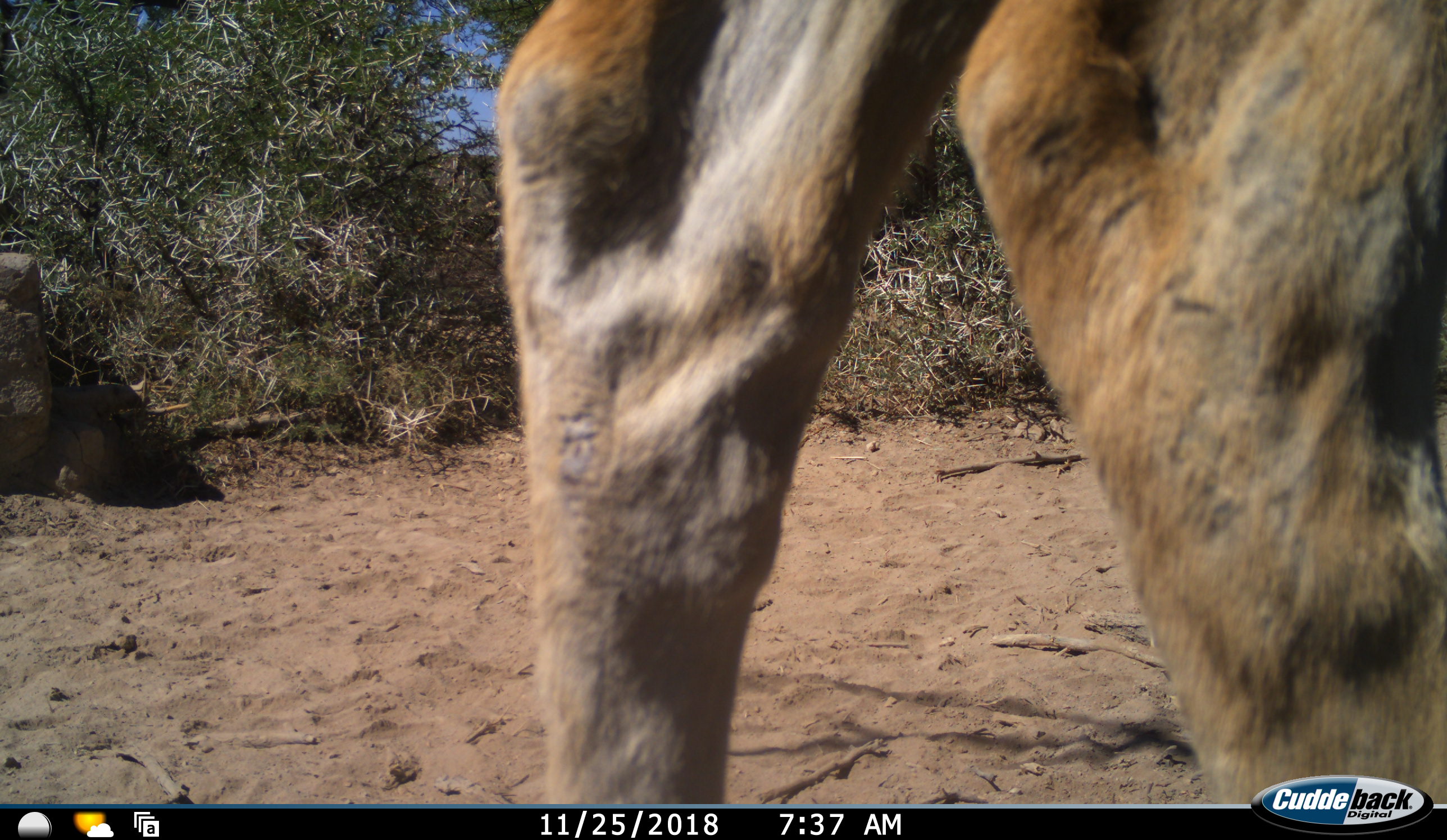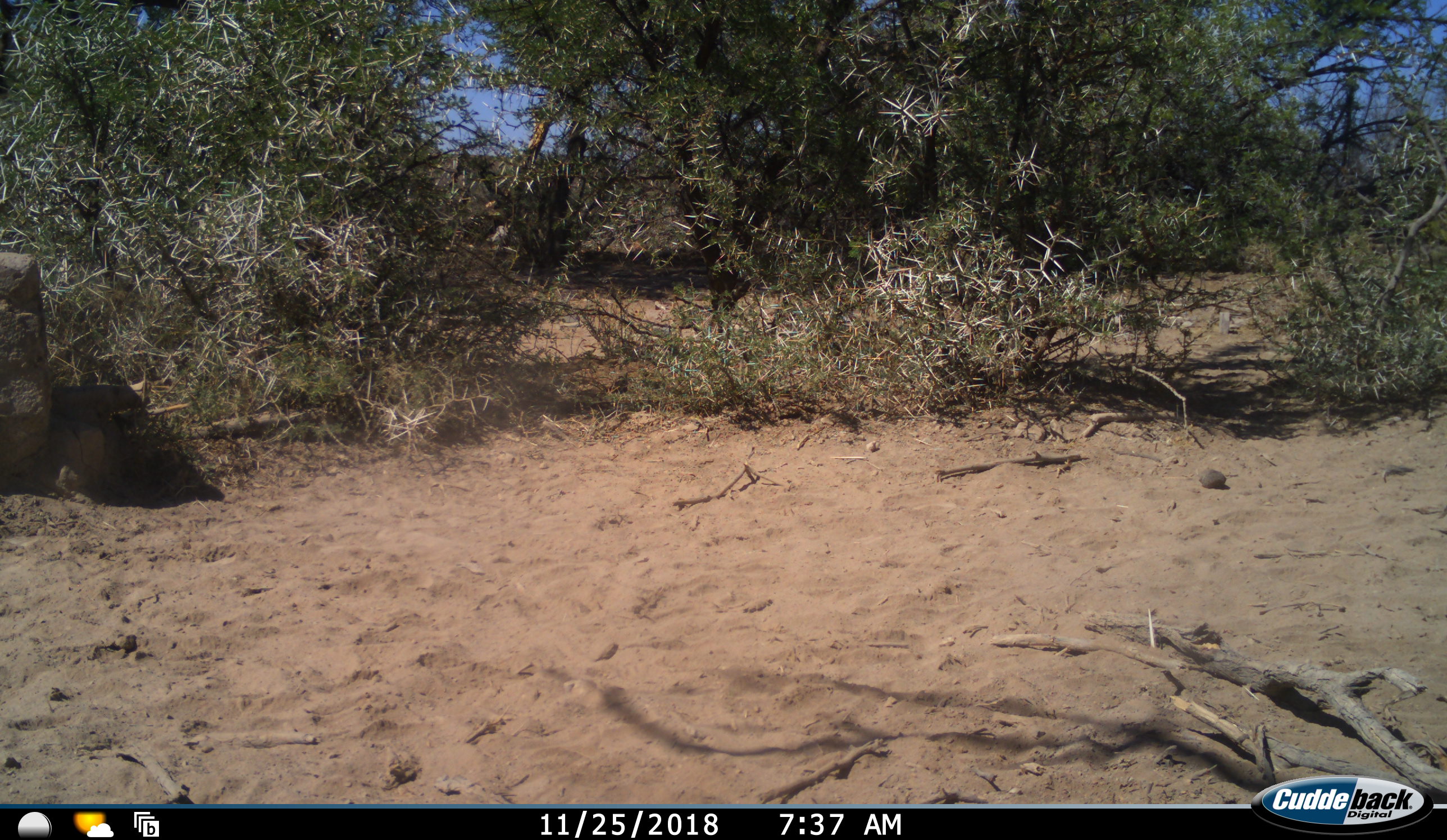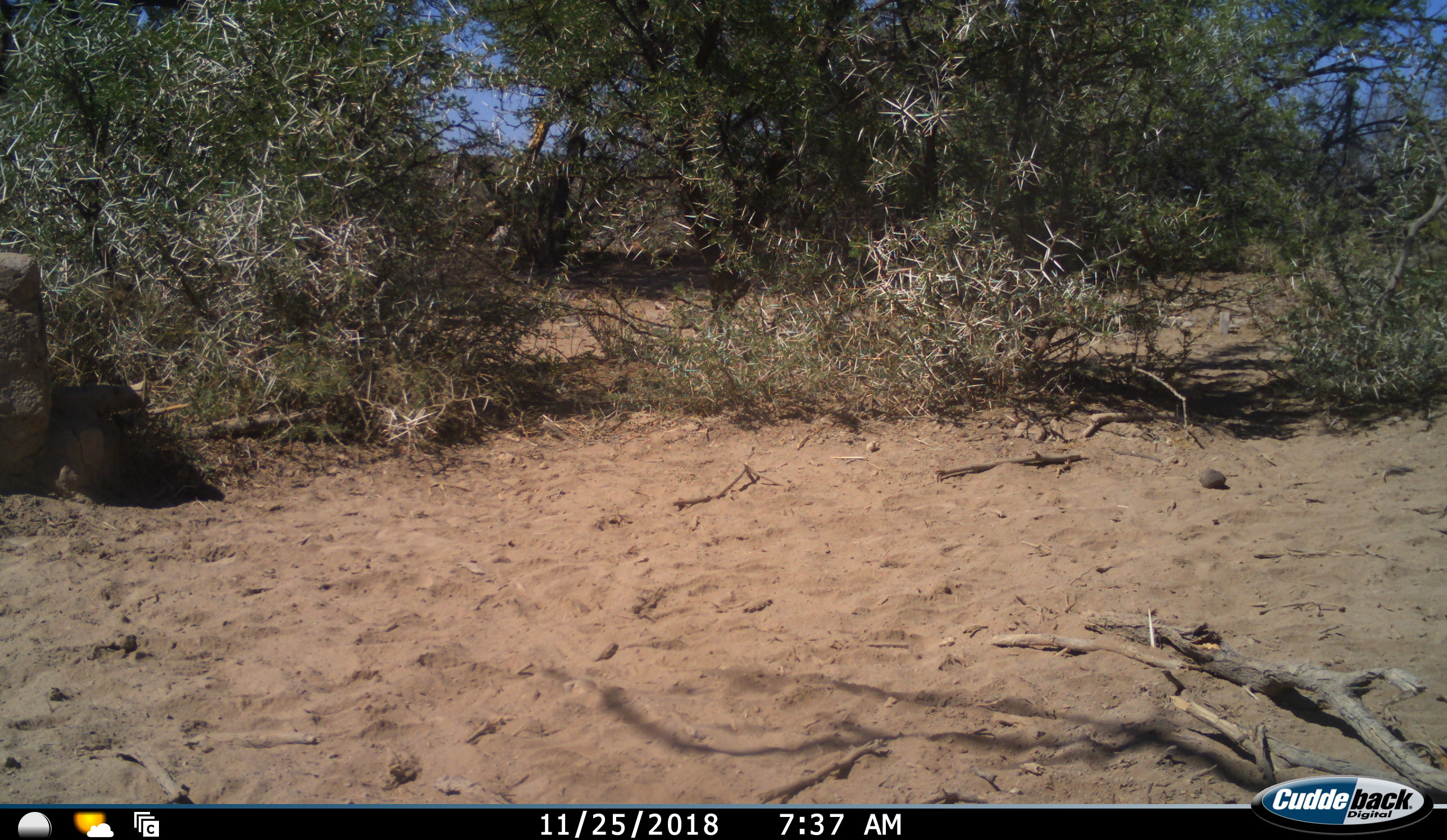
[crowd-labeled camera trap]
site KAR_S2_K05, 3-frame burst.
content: unidentified animal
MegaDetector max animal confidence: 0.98